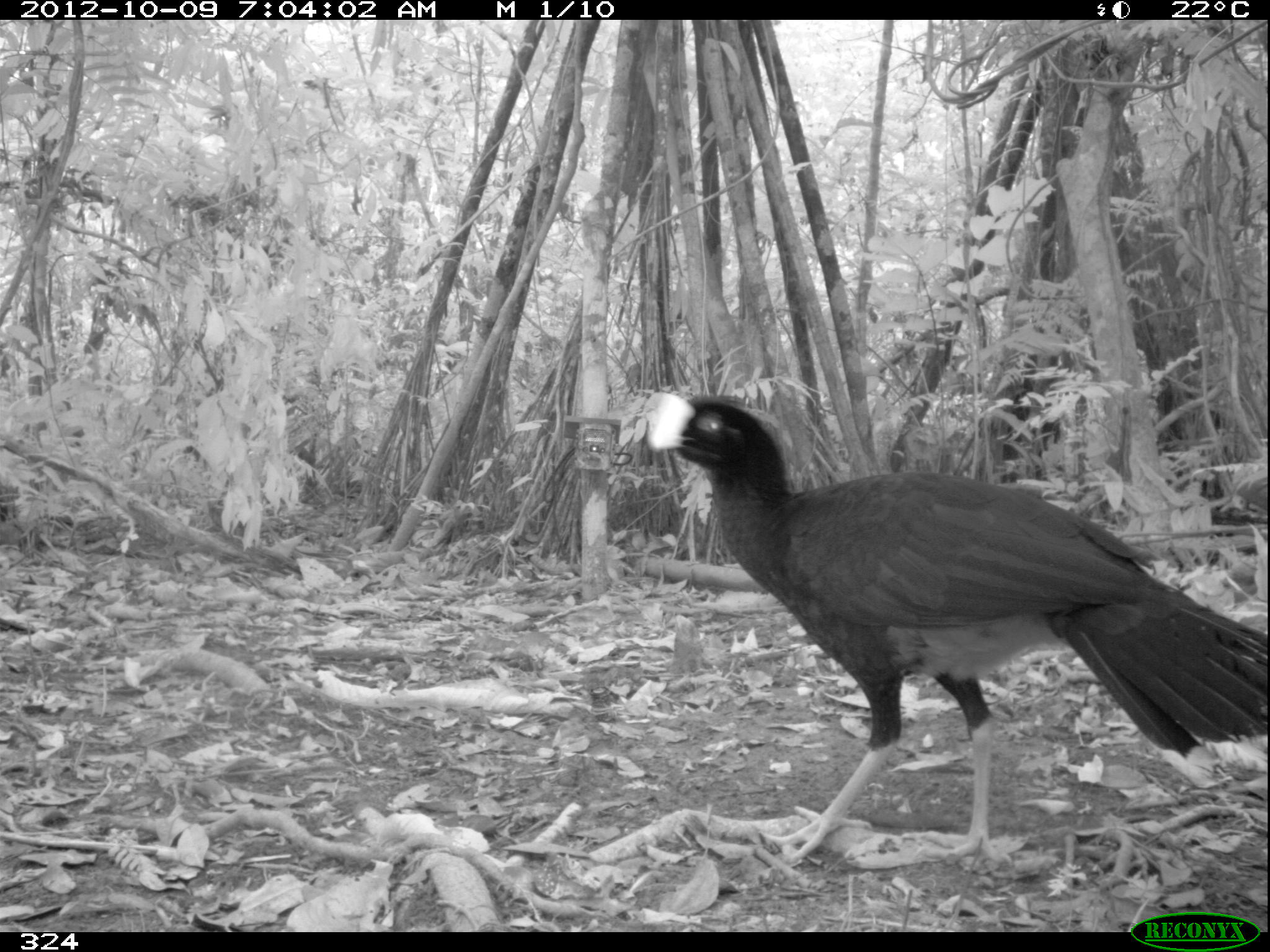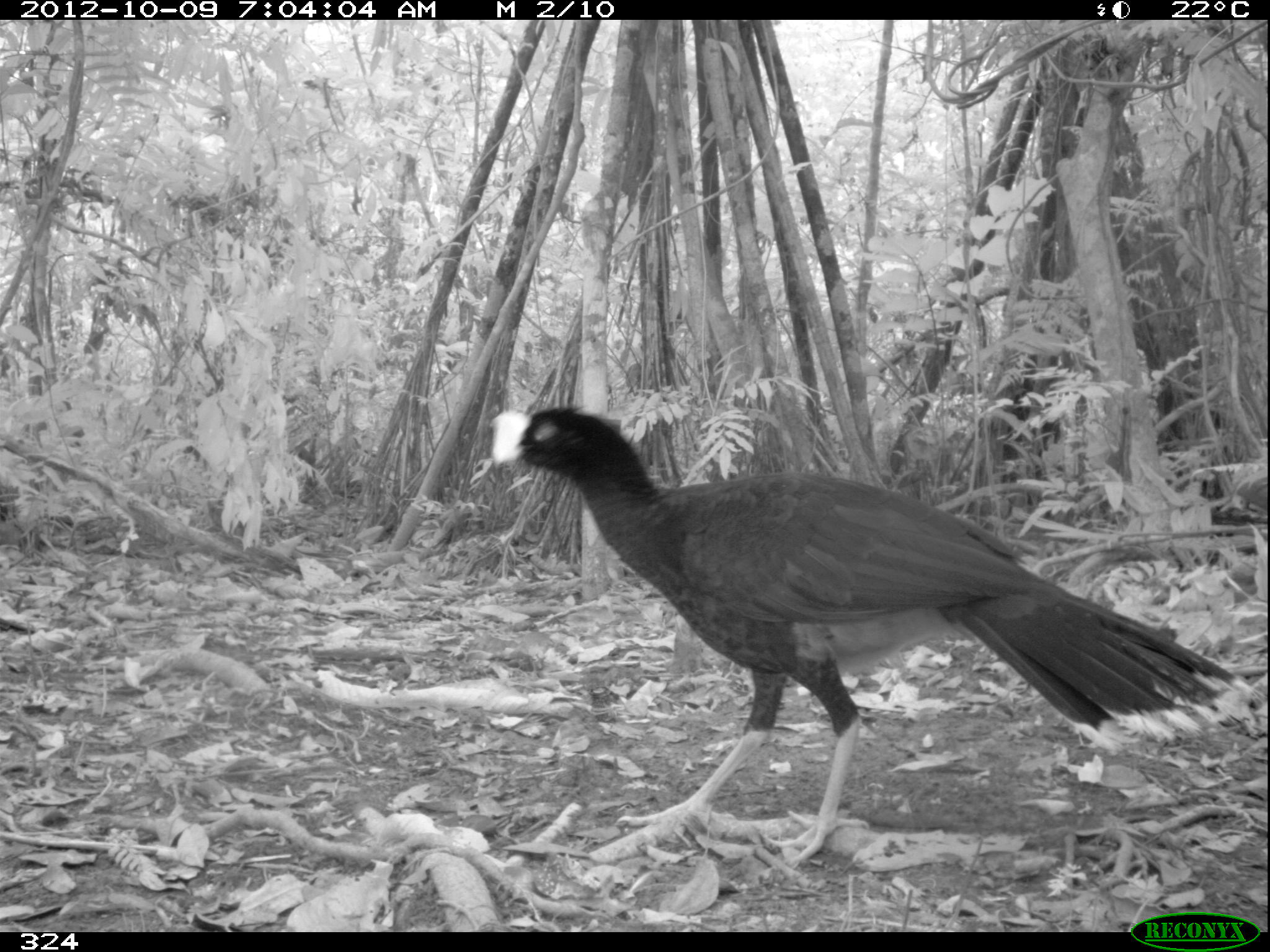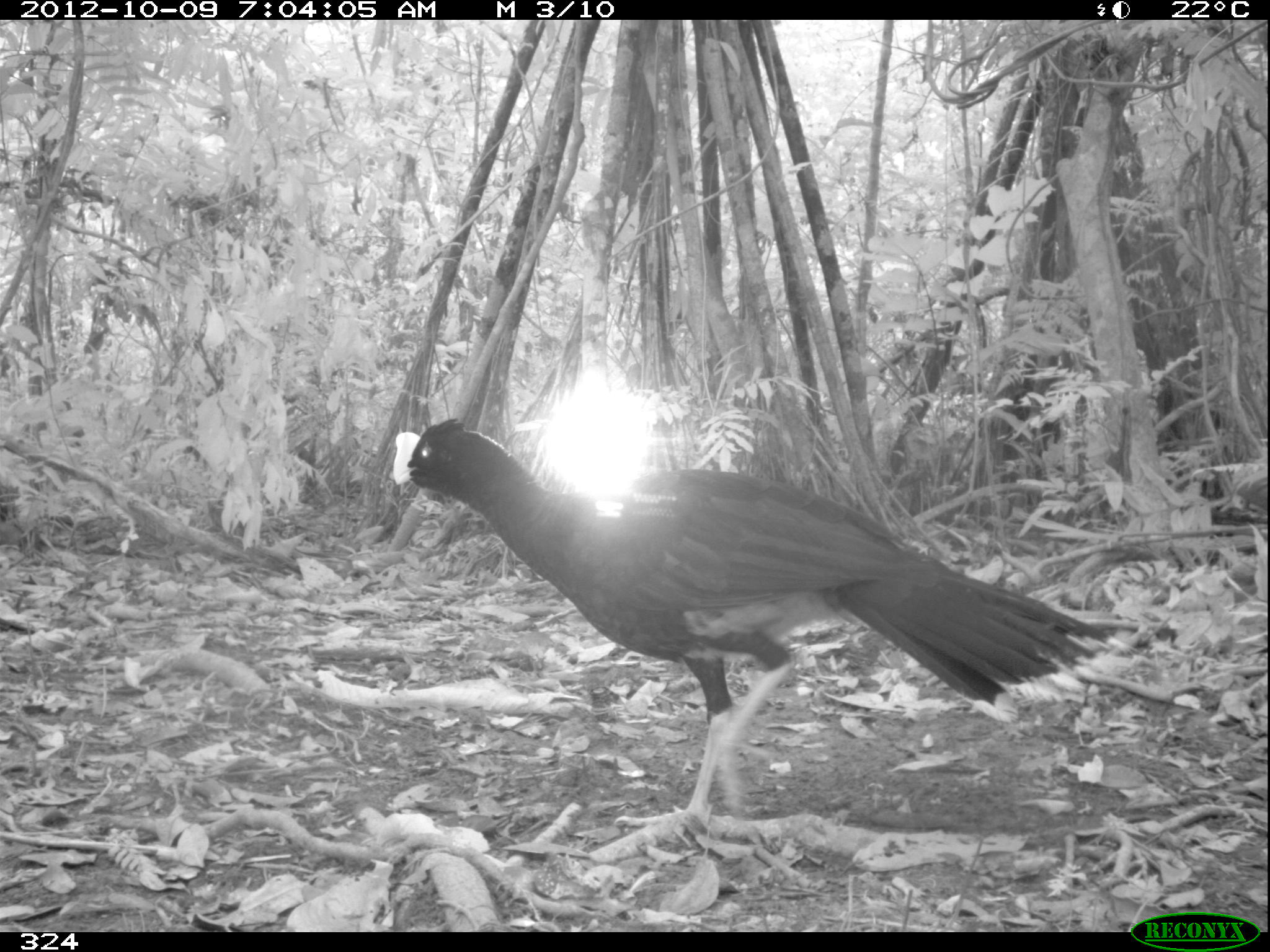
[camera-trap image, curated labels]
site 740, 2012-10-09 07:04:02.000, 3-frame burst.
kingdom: Animalia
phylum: Chordata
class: Aves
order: Galliformes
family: Cracidae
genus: Mitu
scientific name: Mitu tuberosum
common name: razor-billed curassow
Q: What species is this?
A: Mitu tuberosum (razor-billed curassow).